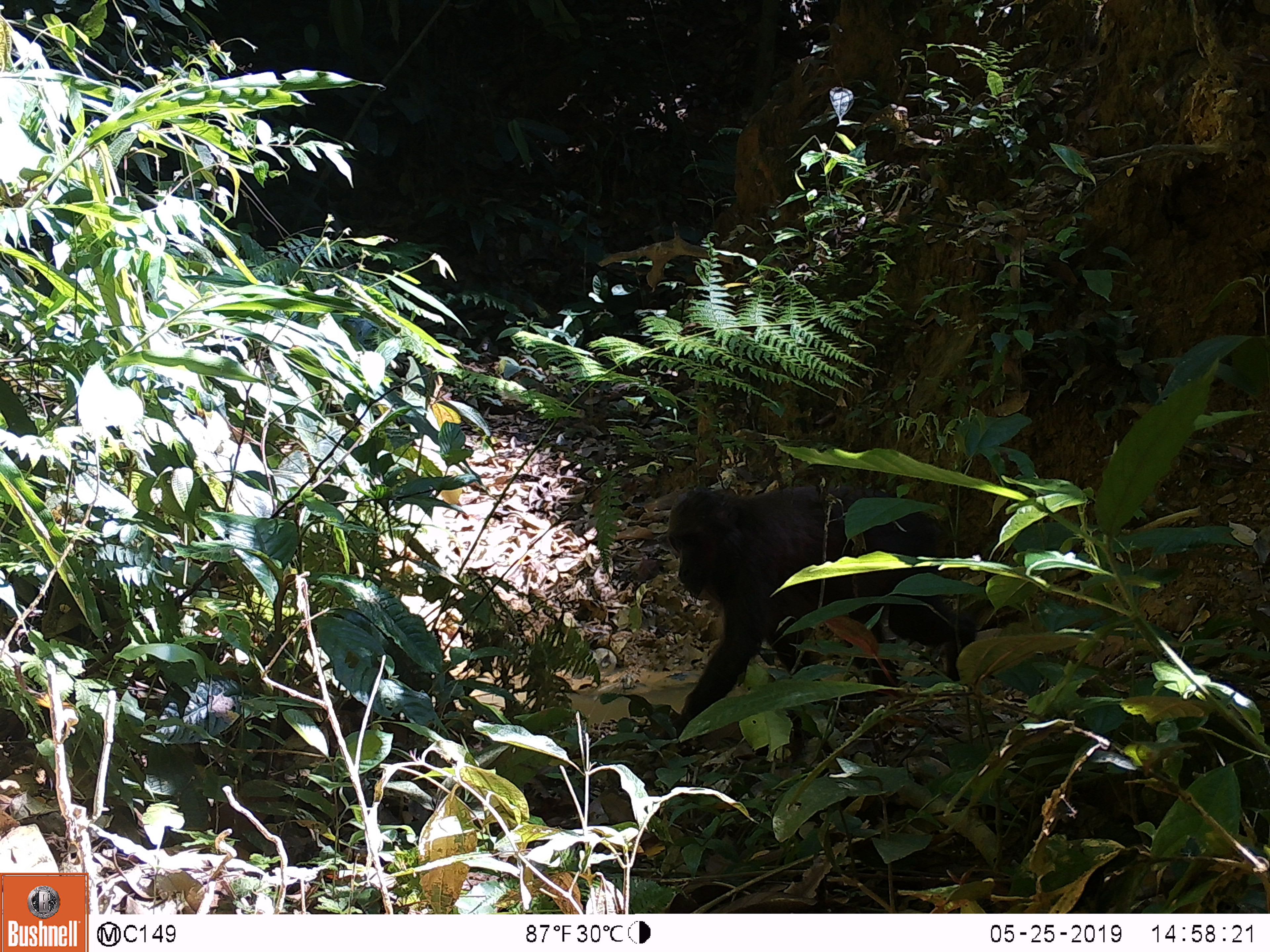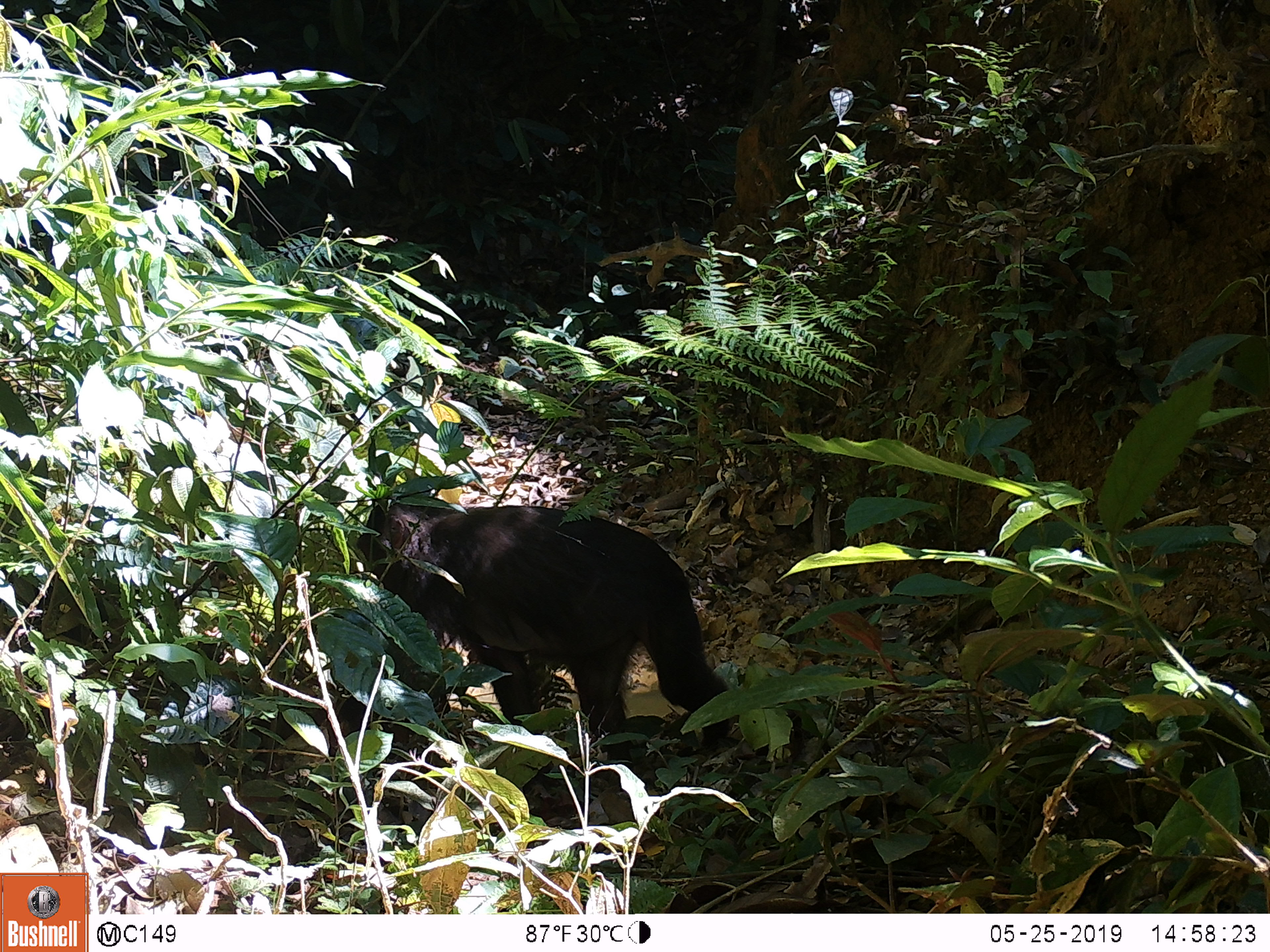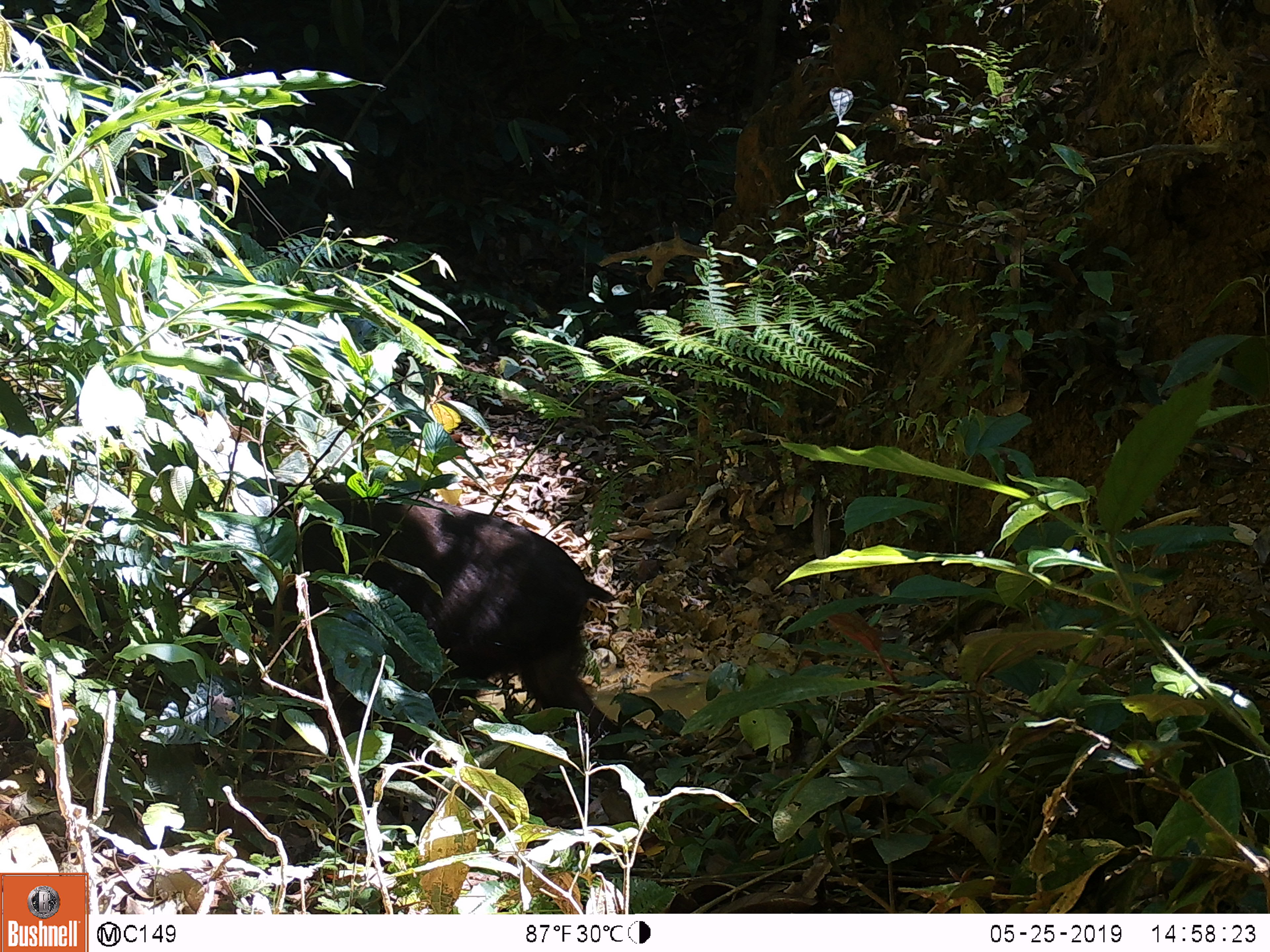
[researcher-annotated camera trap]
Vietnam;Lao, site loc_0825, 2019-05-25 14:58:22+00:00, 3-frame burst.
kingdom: Animalia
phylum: Chordata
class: Mammalia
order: Primates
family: Cercopithecidae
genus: Macaca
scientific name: Macaca arctoides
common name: stump-tailed macaque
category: stump tailed macaque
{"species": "stump tailed macaque (stump-tailed macaque) (Macaca arctoides)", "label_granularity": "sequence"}